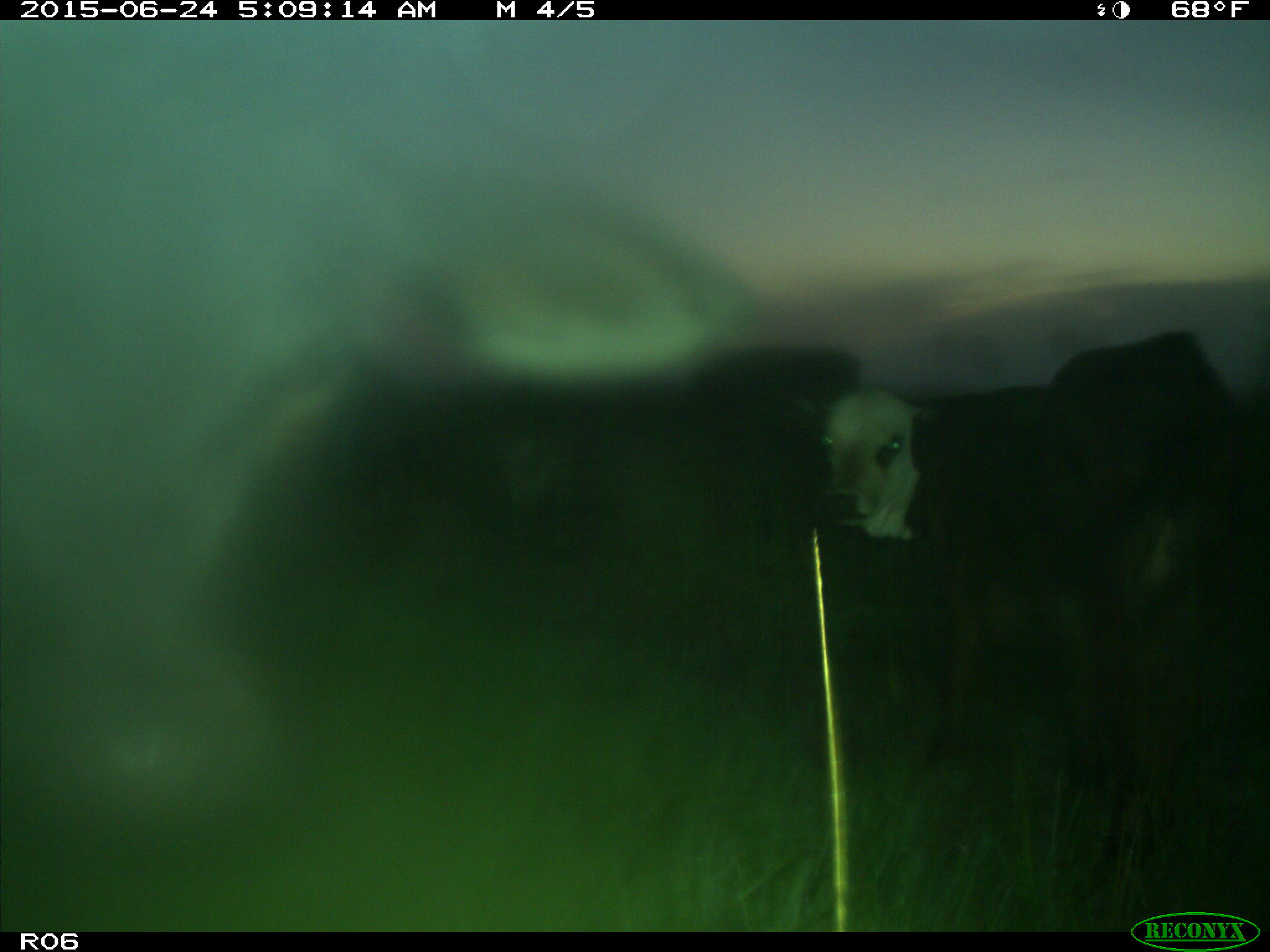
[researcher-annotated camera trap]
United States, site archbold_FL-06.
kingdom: Animalia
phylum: Chordata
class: Mammalia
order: Artiodactyla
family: Bovidae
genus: Bos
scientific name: Bos taurus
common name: domestic cow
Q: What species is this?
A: Bos taurus (domestic cow).